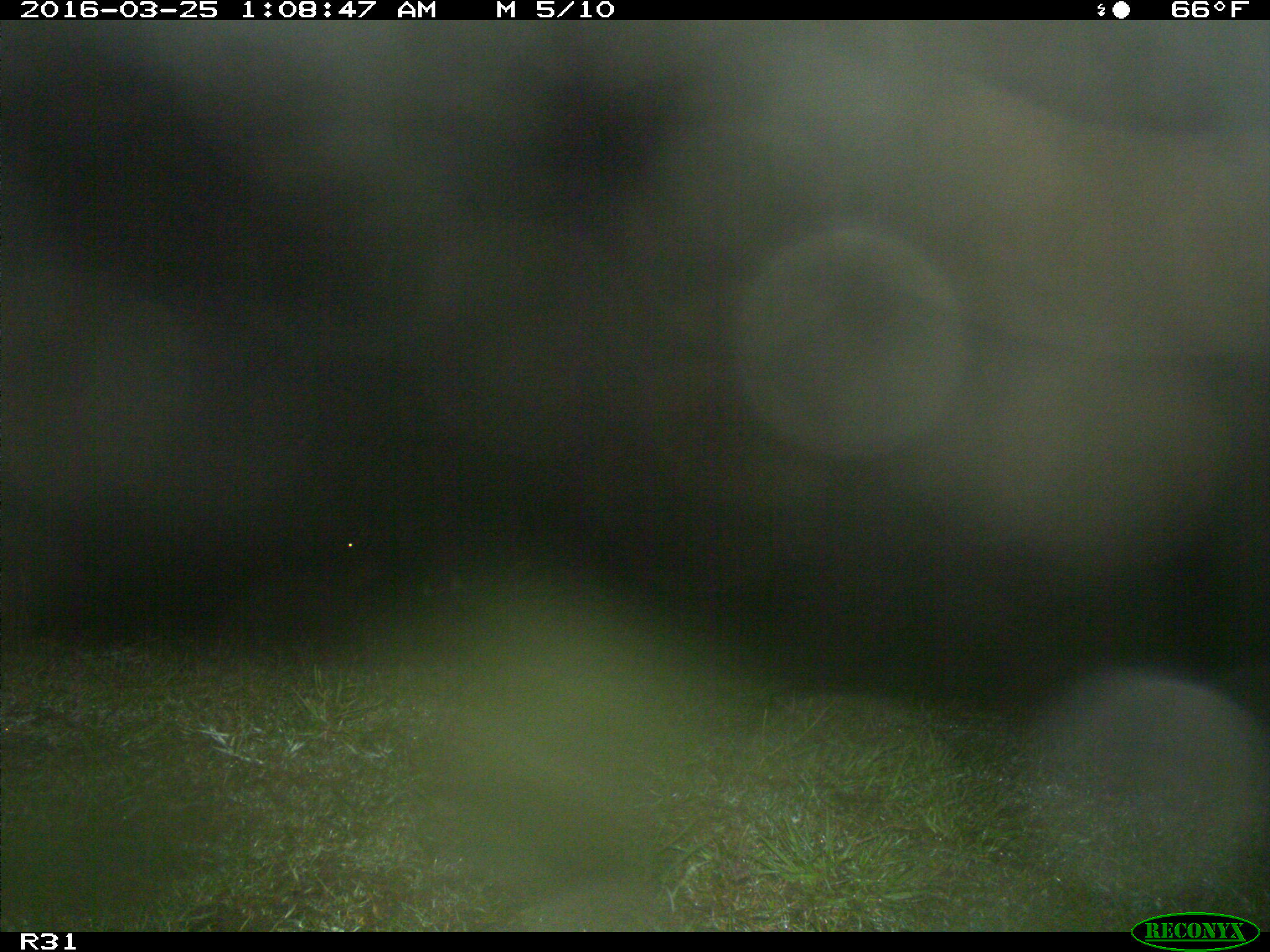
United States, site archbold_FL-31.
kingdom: Animalia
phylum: Chordata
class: Mammalia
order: Artiodactyla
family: Bovidae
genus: Bos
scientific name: Bos taurus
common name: domestic cow